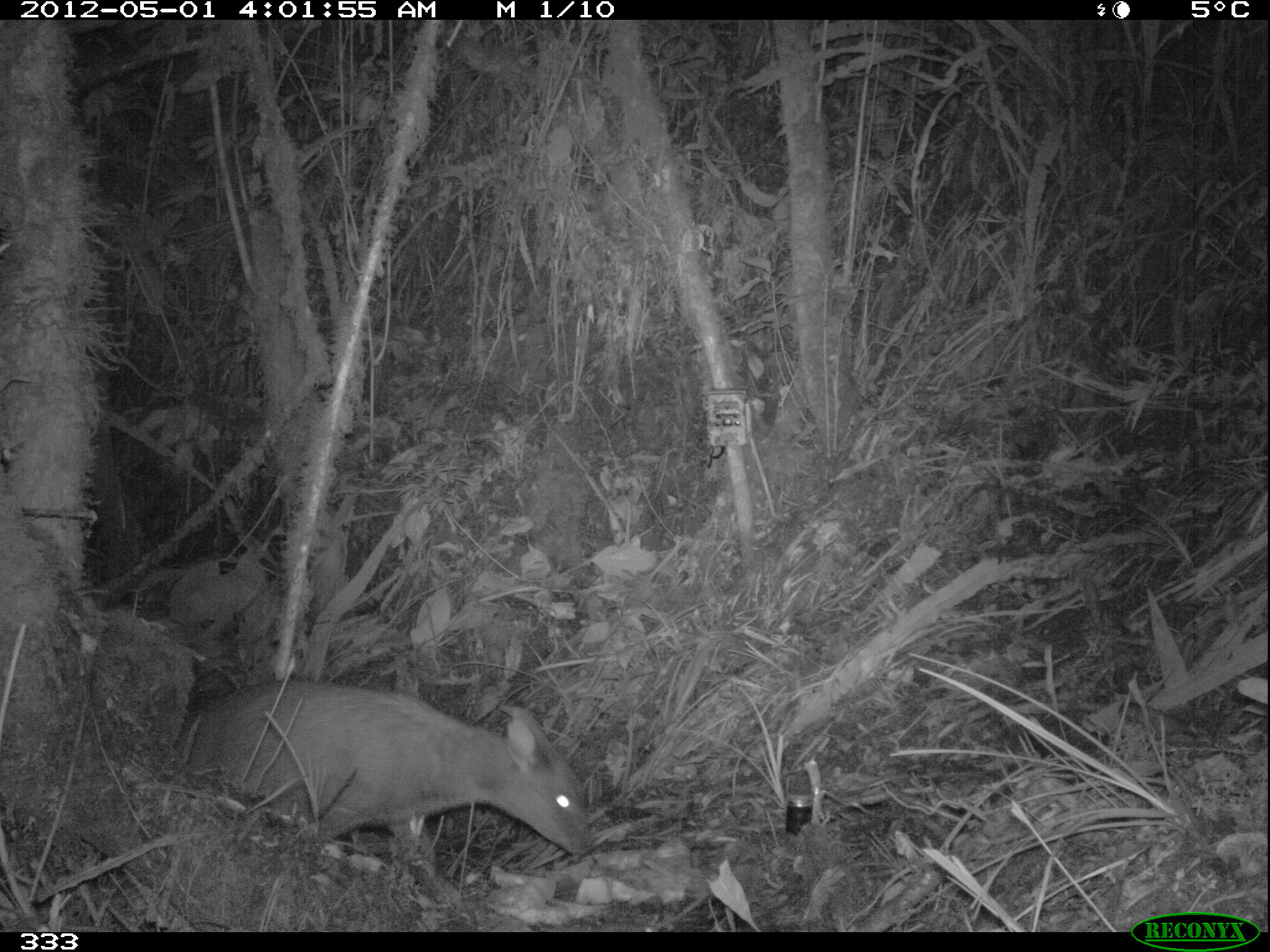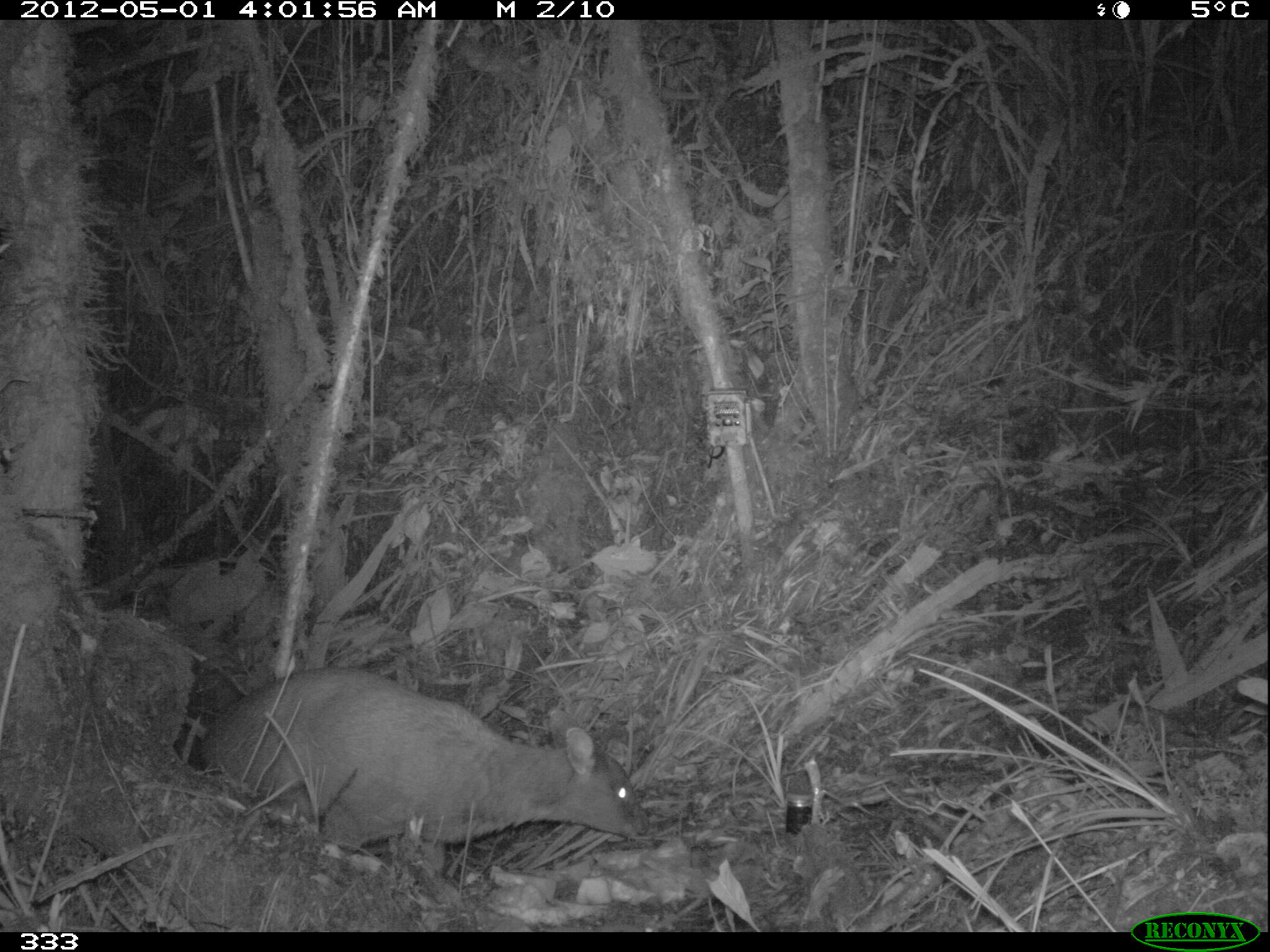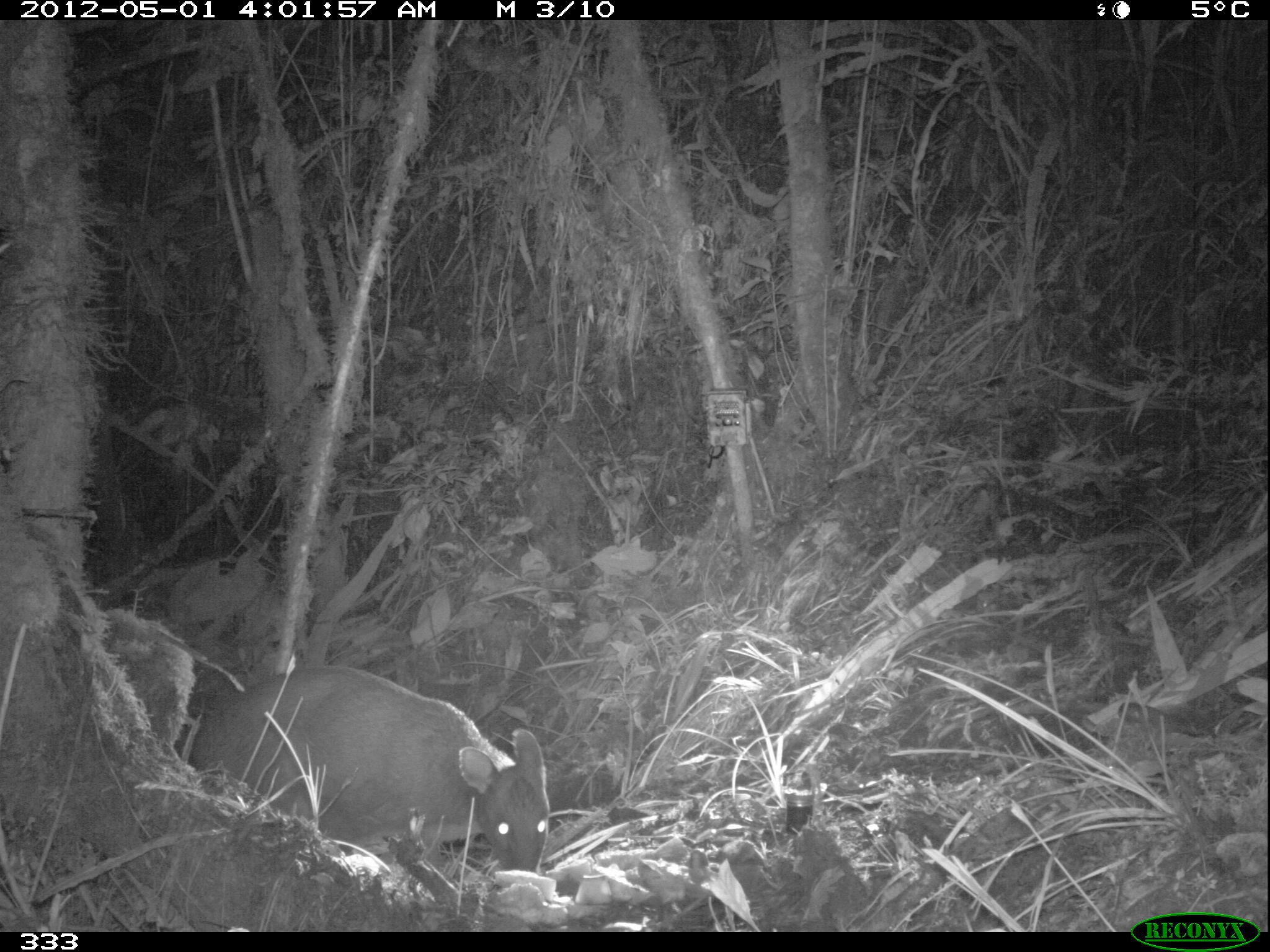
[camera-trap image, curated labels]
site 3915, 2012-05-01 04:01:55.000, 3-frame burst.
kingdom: Animalia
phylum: Chordata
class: Mammalia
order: Artiodactyla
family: Cervidae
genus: Mazama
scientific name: Mazama chunyi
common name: dwarf brocket